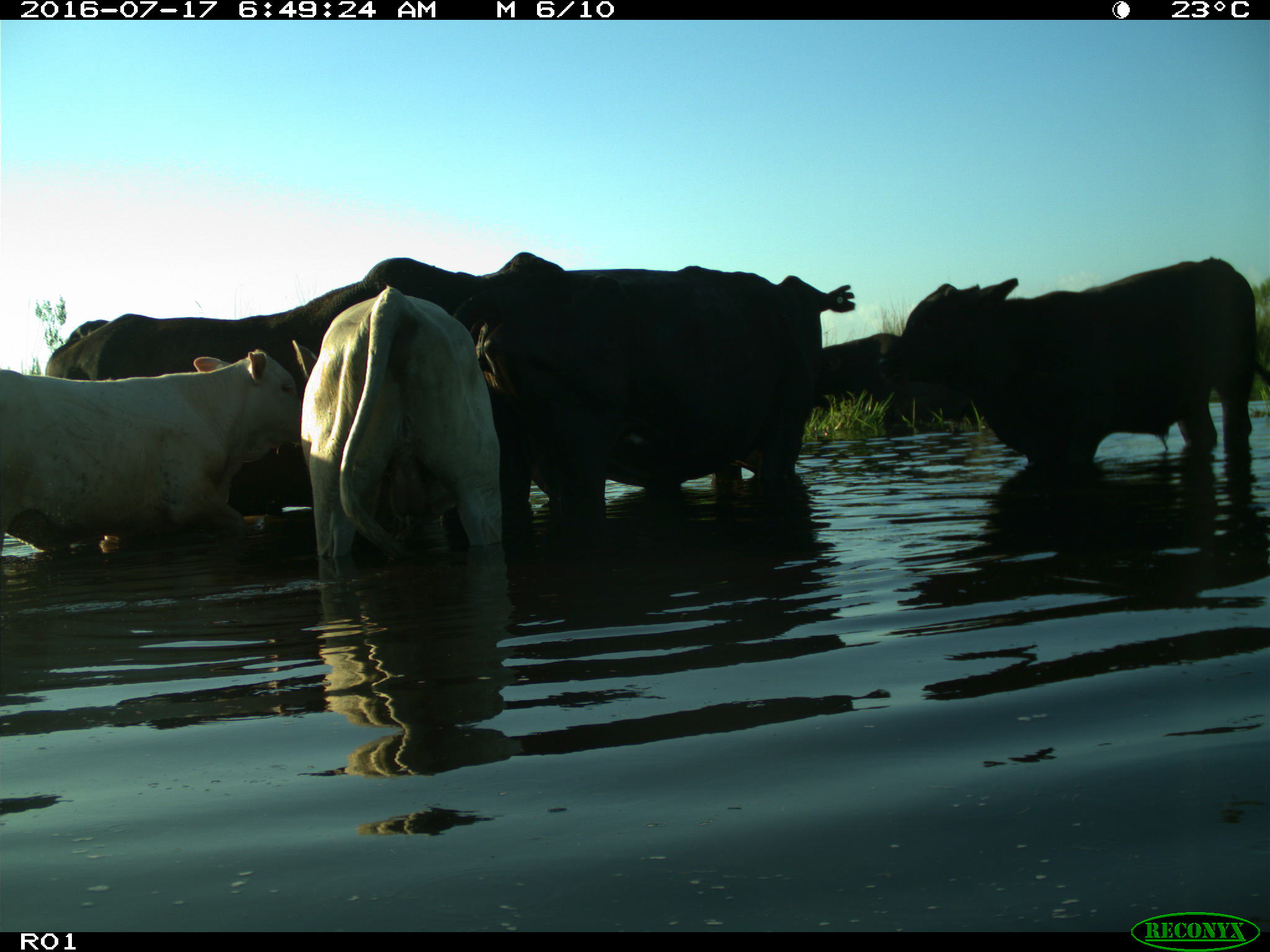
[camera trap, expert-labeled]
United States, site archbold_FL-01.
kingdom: Animalia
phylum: Chordata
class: Mammalia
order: Artiodactyla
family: Bovidae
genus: Bos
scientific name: Bos taurus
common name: domestic cow